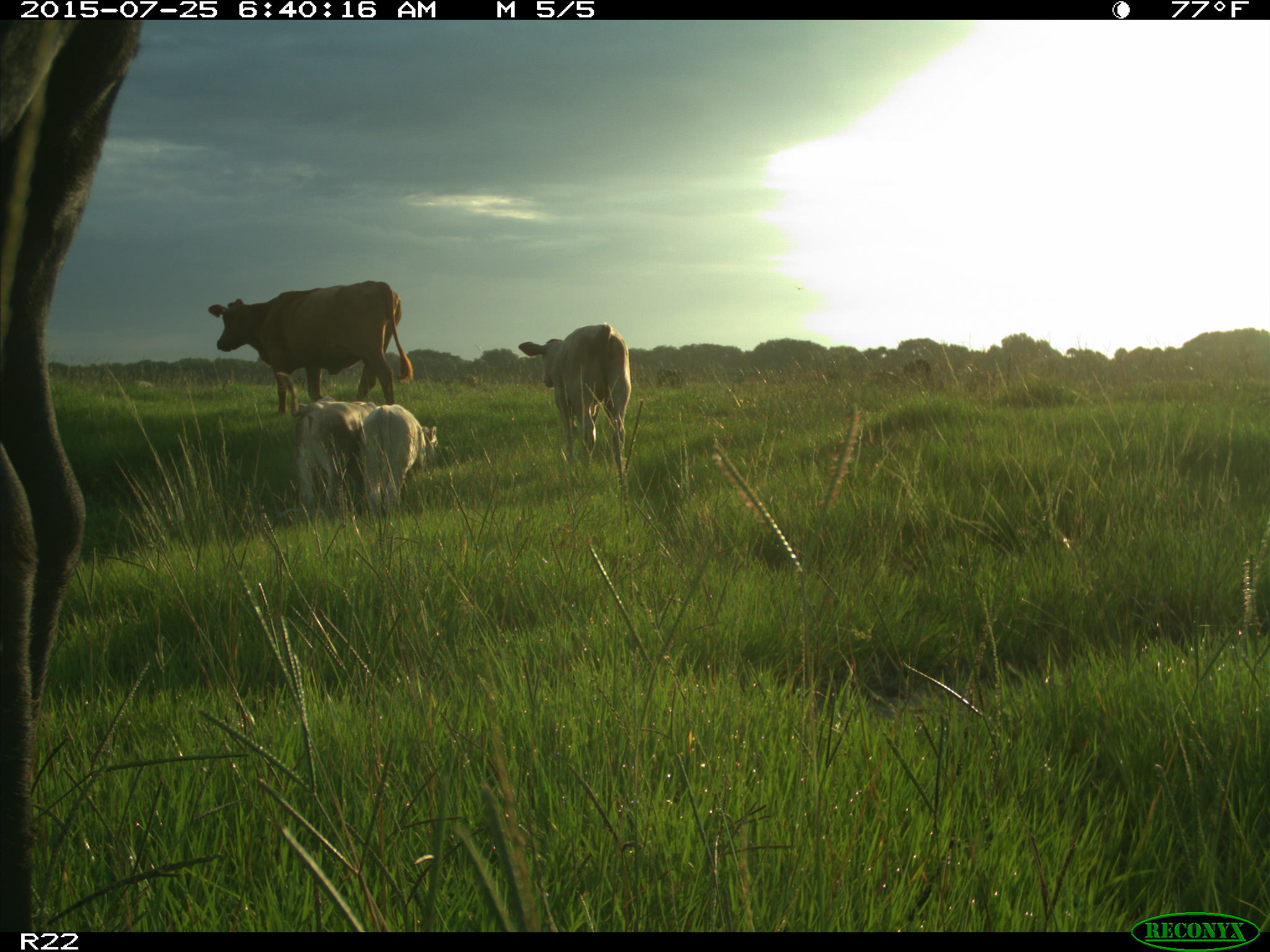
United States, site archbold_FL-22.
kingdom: Animalia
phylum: Chordata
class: Mammalia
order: Artiodactyla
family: Bovidae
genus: Bos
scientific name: Bos taurus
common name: domestic cow